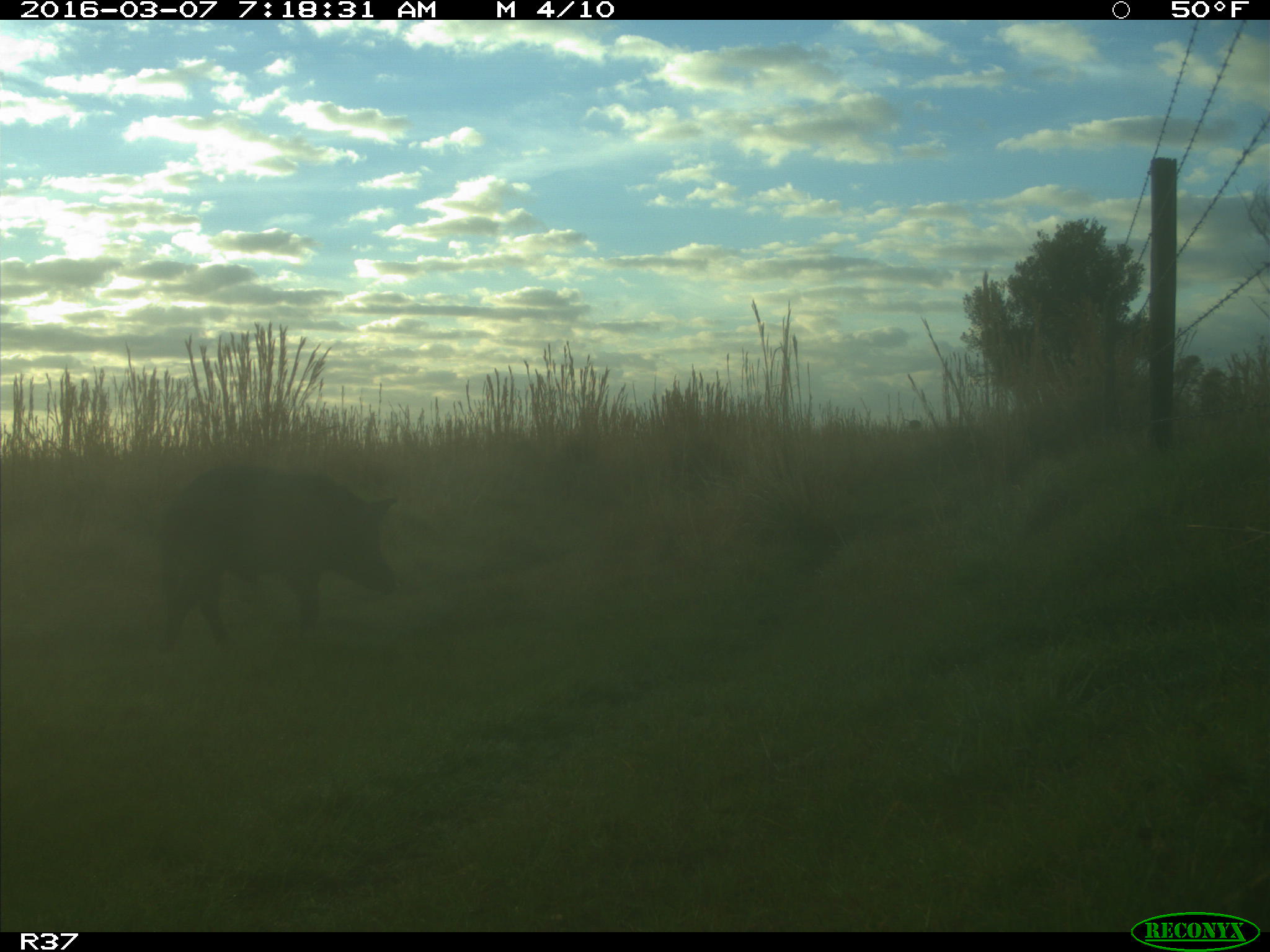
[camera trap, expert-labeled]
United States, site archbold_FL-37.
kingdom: Animalia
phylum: Chordata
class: Mammalia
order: Artiodactyla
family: Suidae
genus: Sus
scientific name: Sus scrofa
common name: wild boar